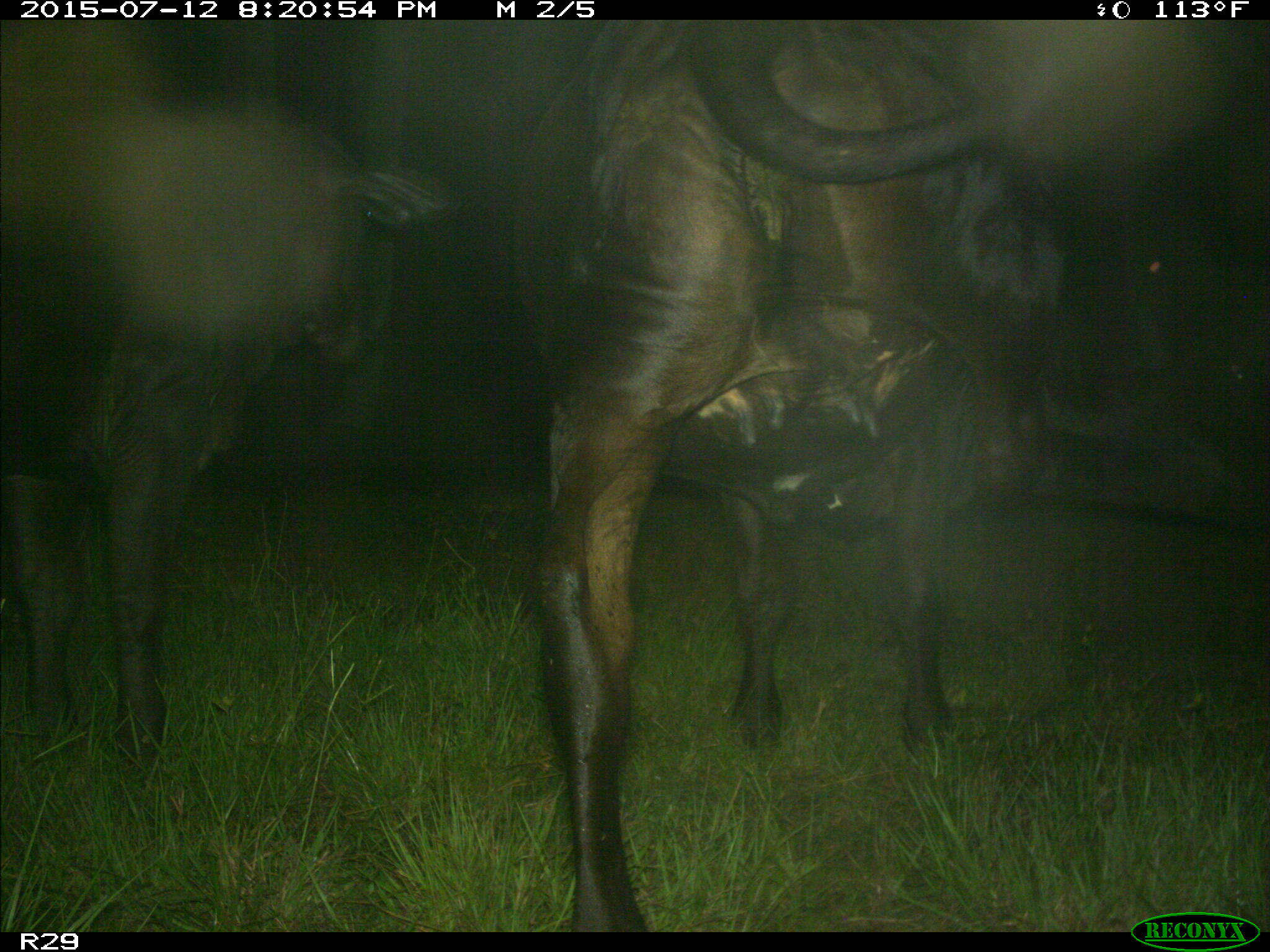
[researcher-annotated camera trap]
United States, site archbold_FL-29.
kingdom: Animalia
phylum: Chordata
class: Mammalia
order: Artiodactyla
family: Bovidae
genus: Bos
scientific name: Bos taurus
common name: domestic cow